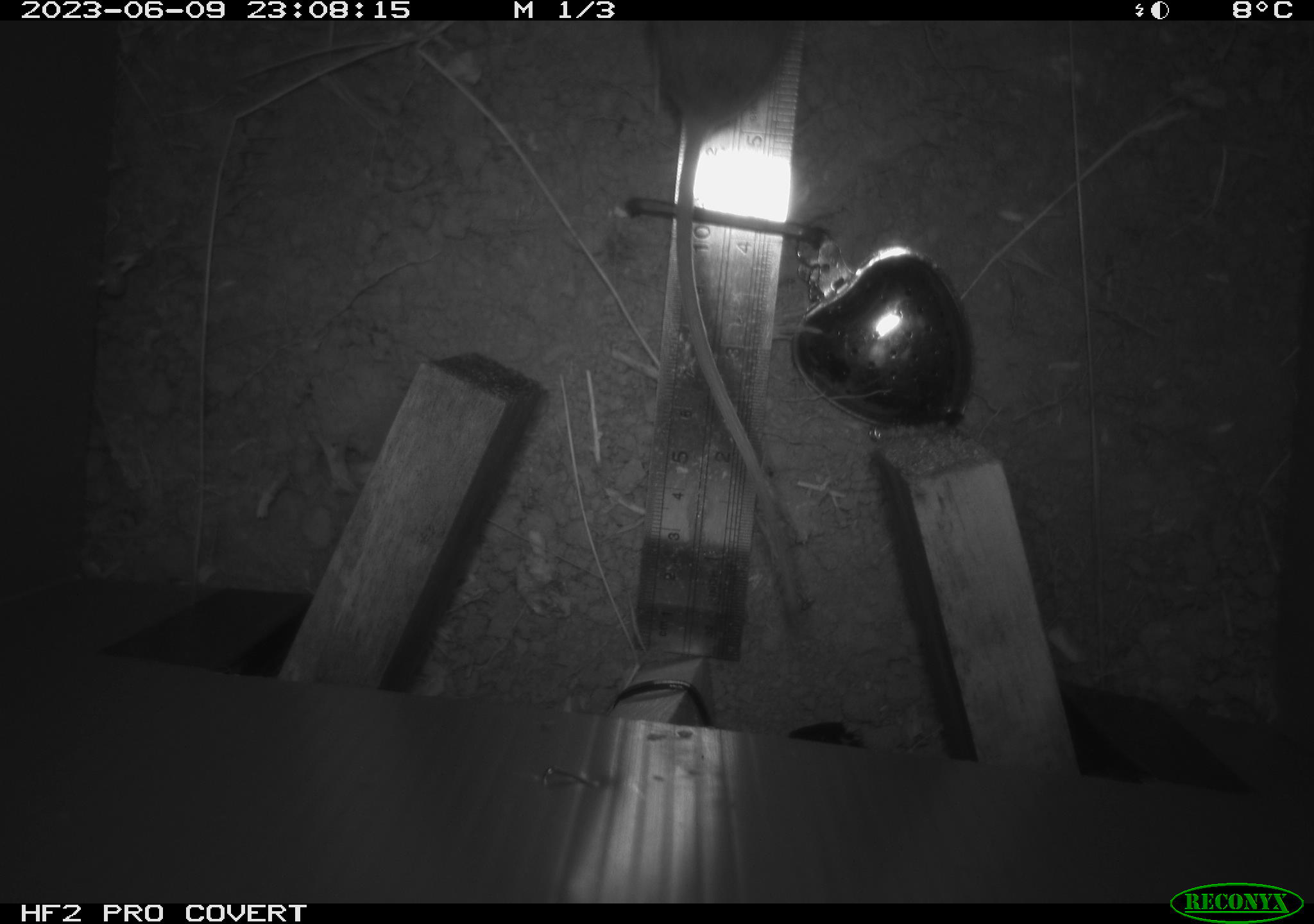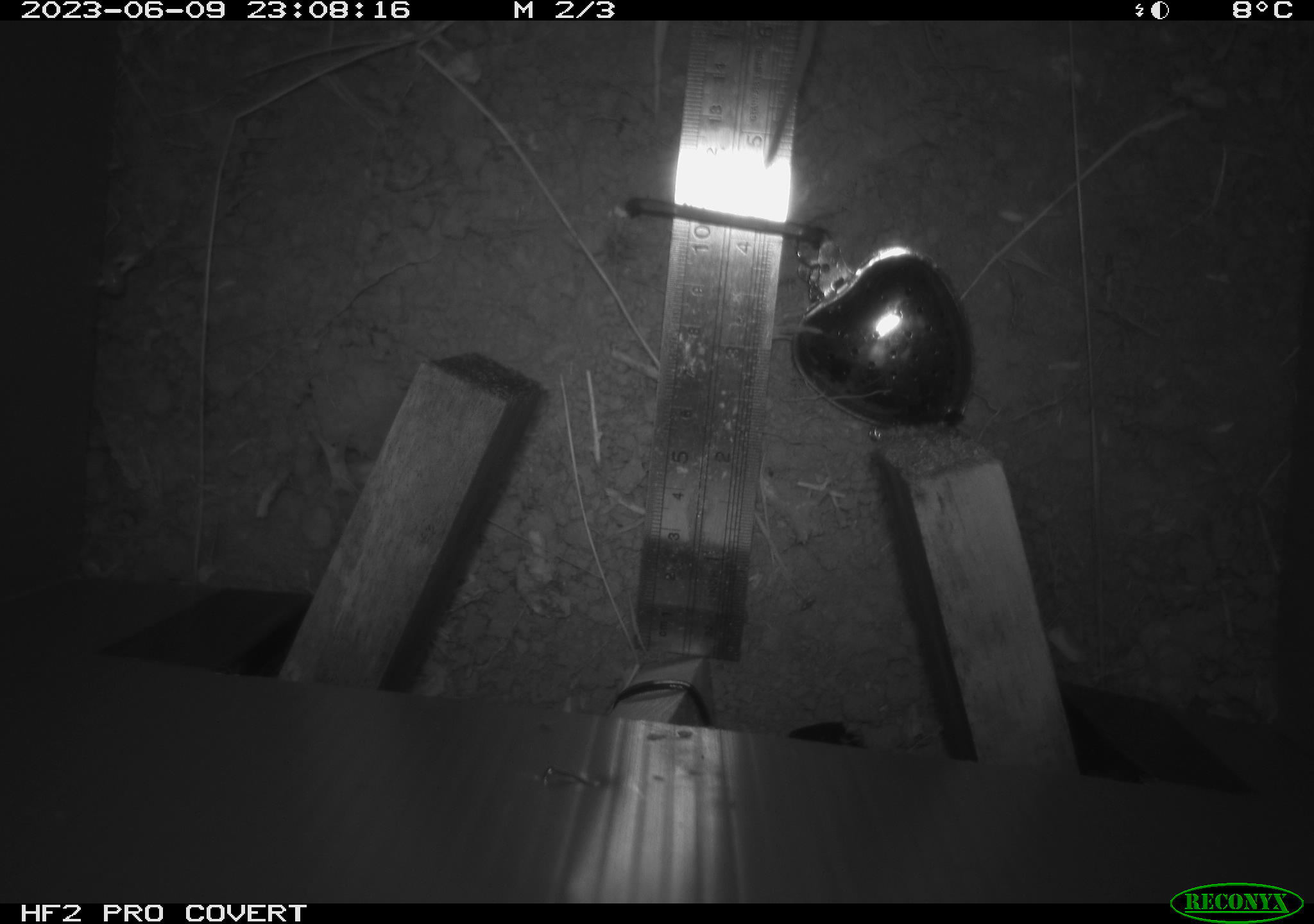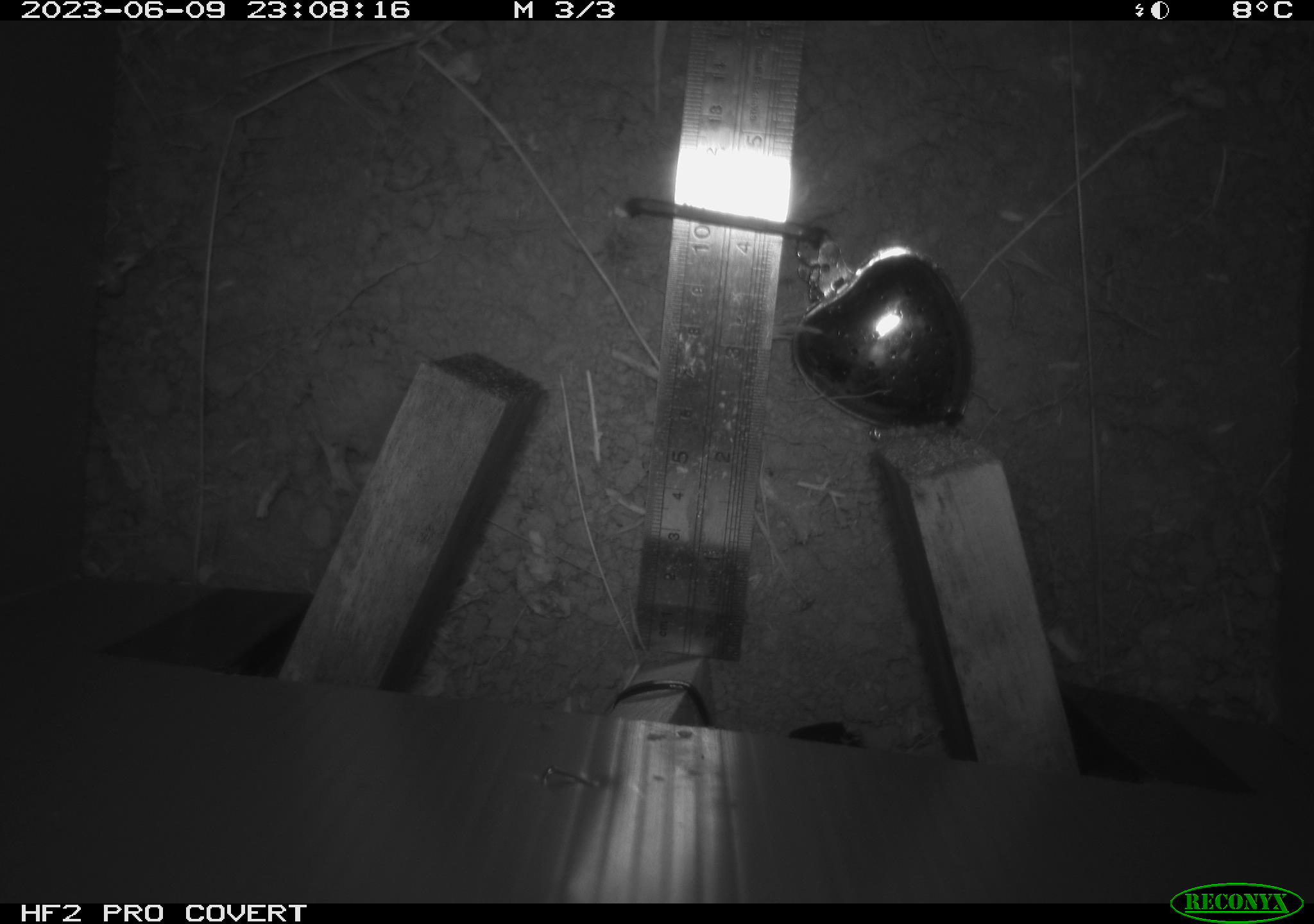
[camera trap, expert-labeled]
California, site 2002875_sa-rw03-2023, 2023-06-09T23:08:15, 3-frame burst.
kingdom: Animalia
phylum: Chordata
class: Mammalia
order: Rodentia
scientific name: Rodentia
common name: mouse species